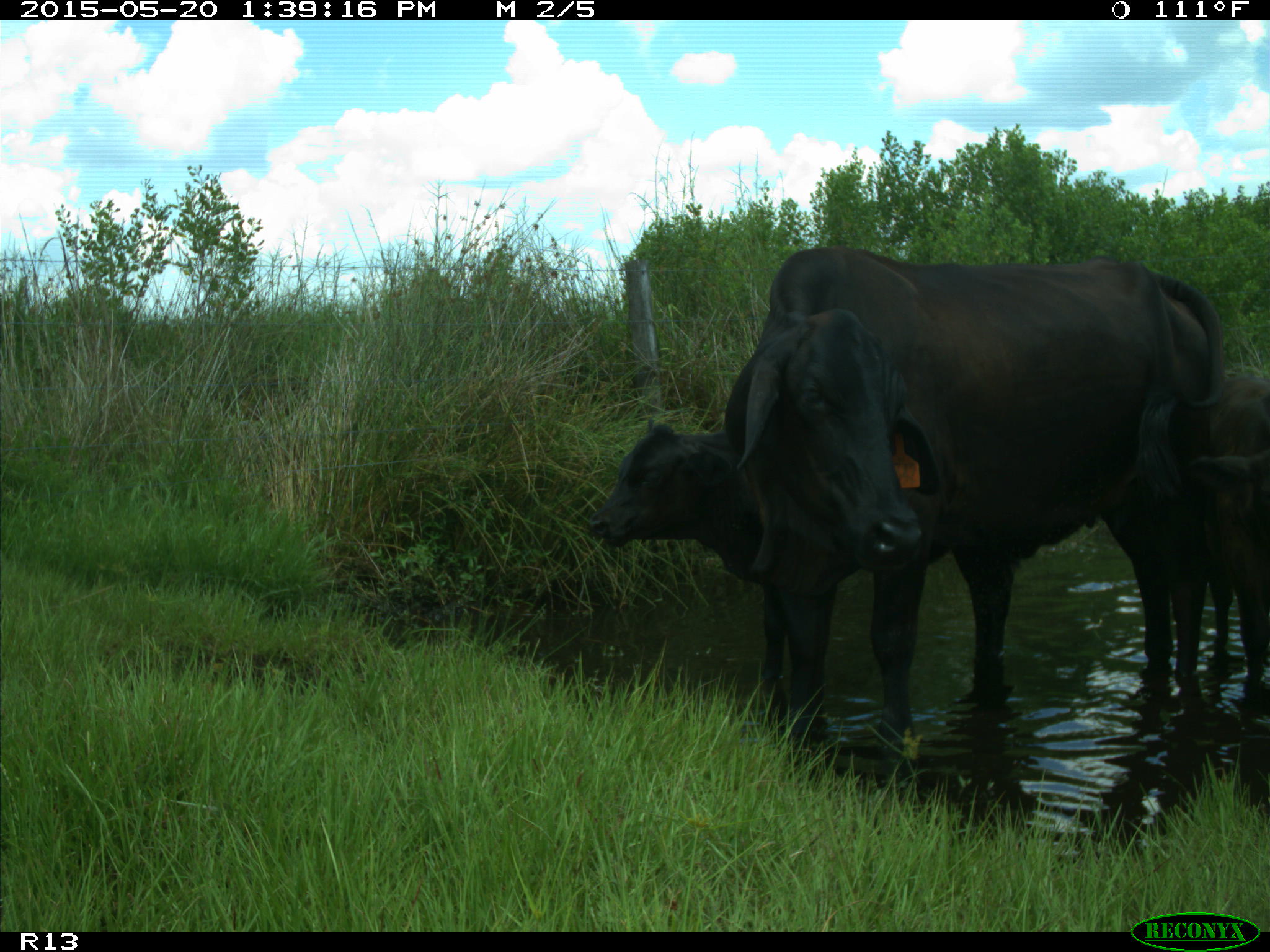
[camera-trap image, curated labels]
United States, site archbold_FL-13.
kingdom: Animalia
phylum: Chordata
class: Mammalia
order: Artiodactyla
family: Bovidae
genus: Bos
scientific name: Bos taurus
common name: domestic cow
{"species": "Bos taurus (domestic cow)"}